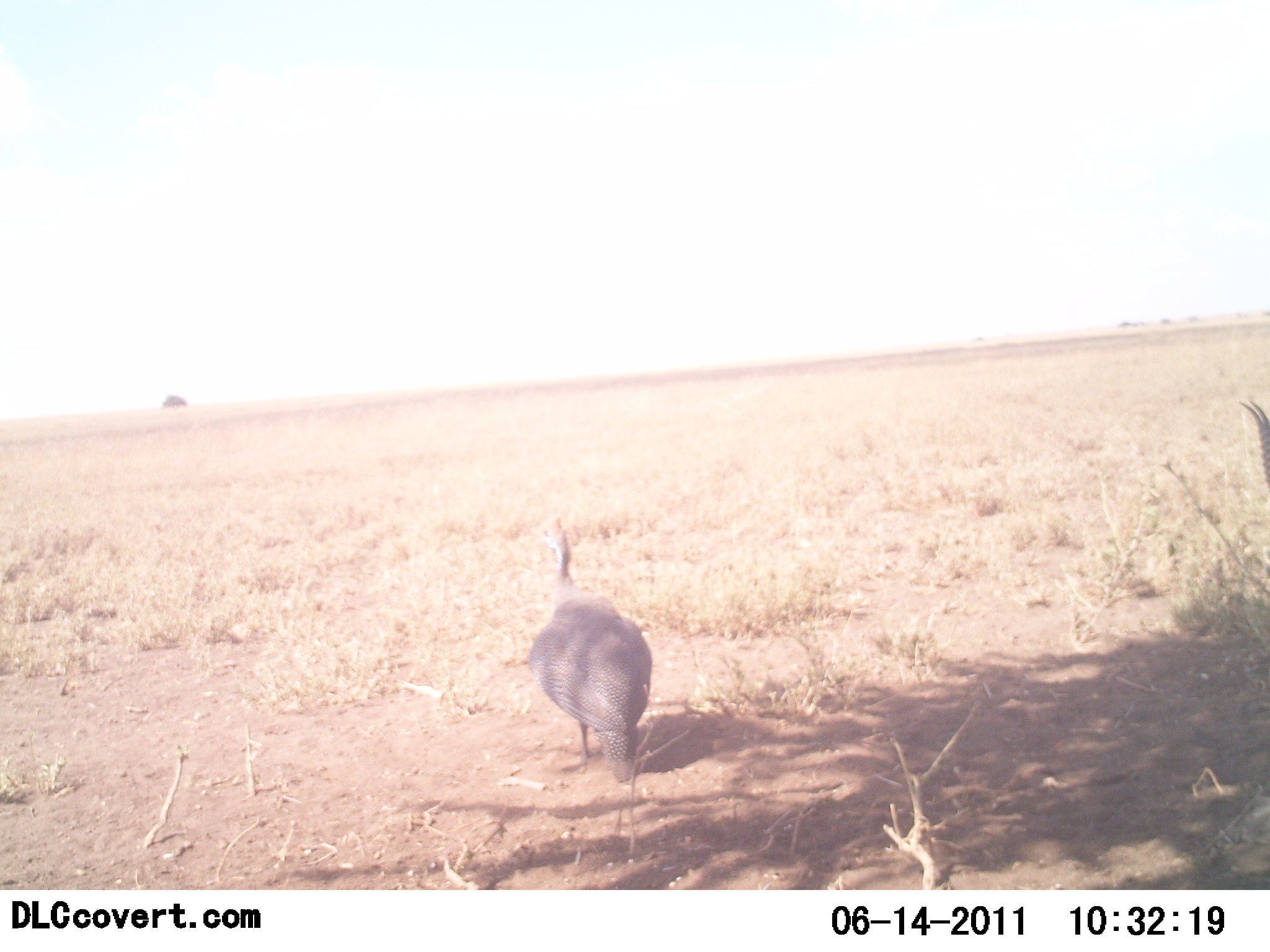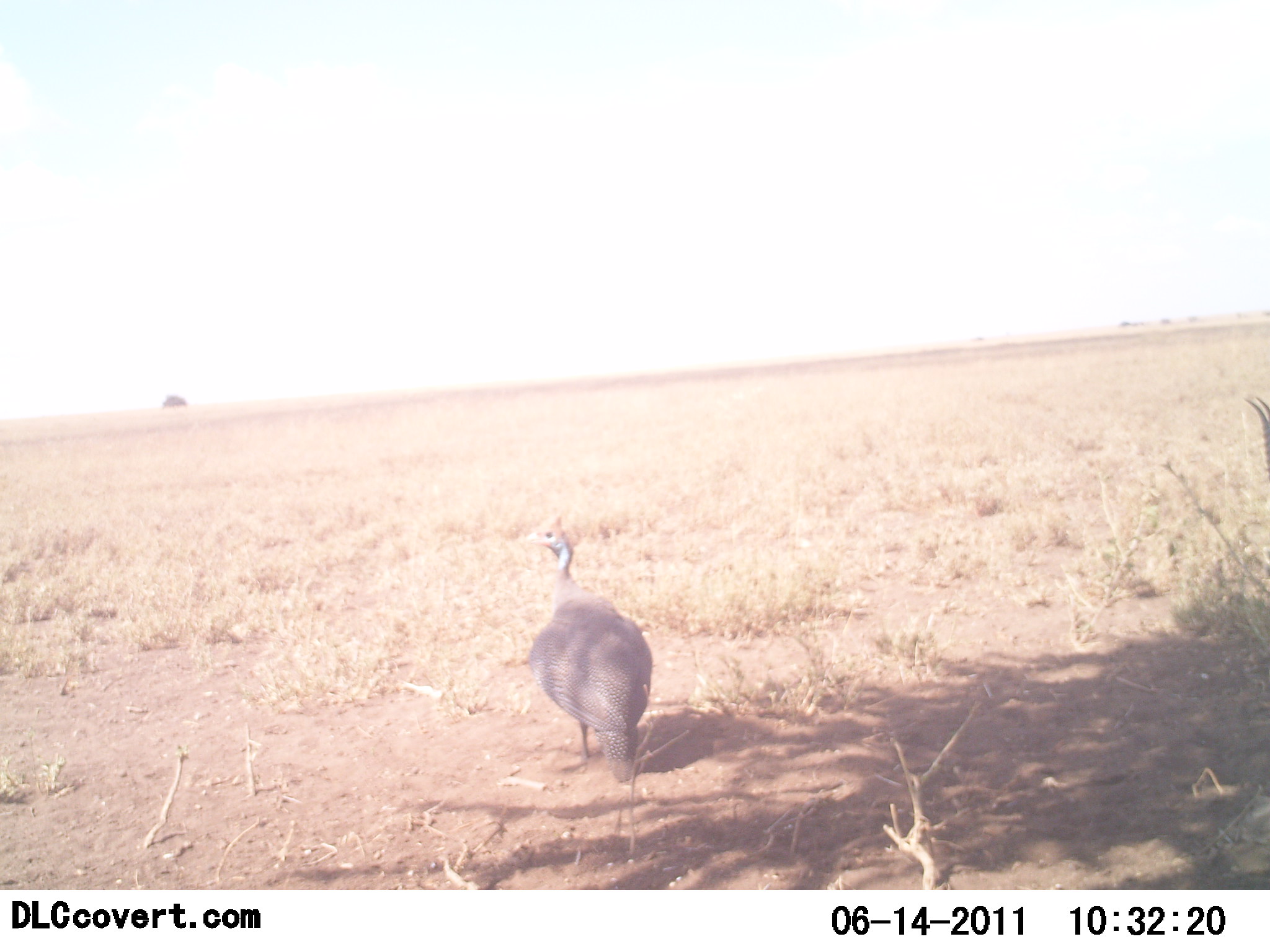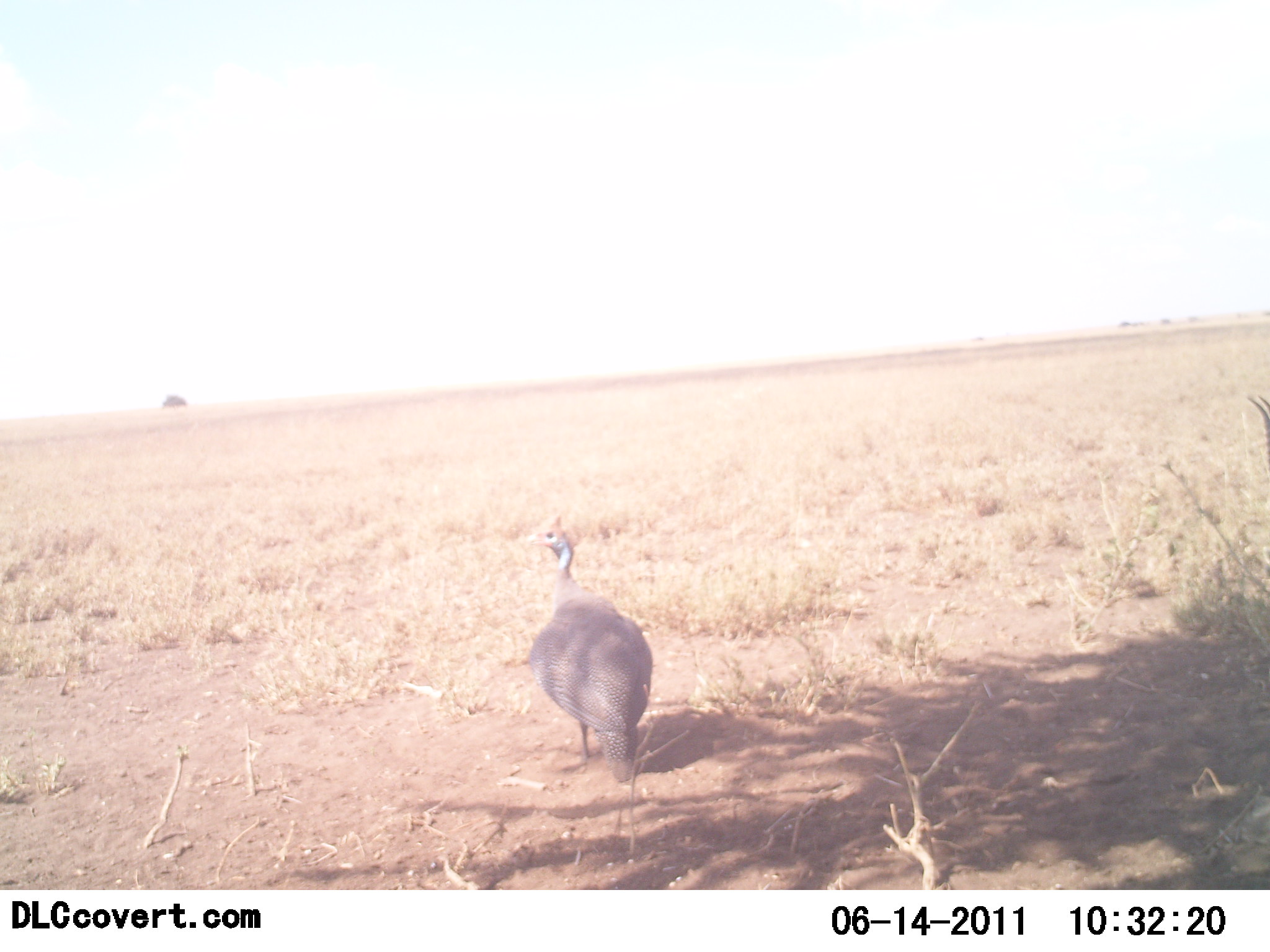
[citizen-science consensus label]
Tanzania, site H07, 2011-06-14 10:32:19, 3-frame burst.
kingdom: Animalia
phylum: Chordata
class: Aves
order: Galliformes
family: Numididae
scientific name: Numididae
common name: guinea fowl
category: guineafowl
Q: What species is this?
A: Guineafowl (guinea fowl) (Numididae).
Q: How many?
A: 1.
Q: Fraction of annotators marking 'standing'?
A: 92%.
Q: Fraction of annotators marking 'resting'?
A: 0%.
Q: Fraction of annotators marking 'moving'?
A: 0%.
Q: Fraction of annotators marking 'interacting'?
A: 0%.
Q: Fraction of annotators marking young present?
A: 0%.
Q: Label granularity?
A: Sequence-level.